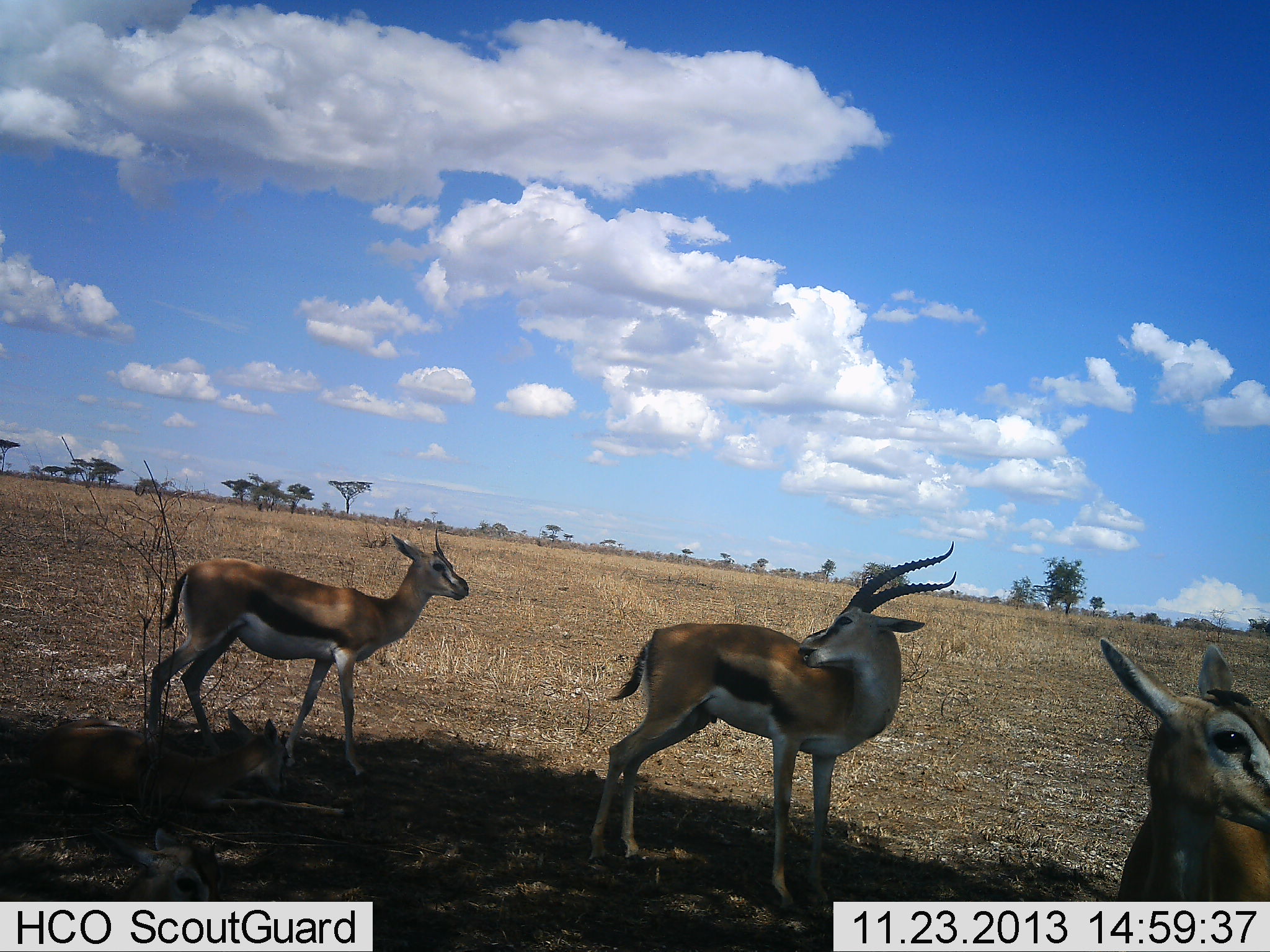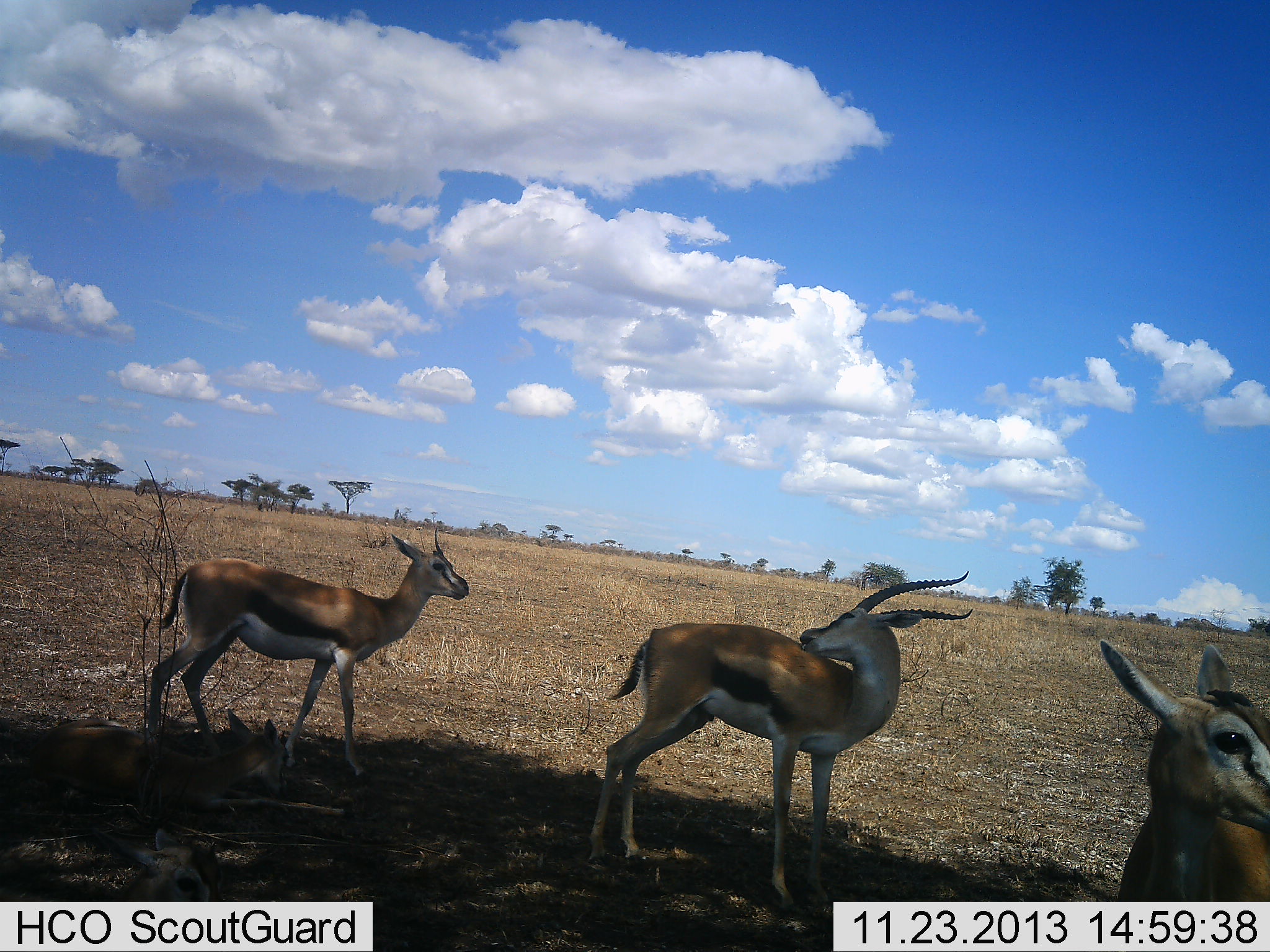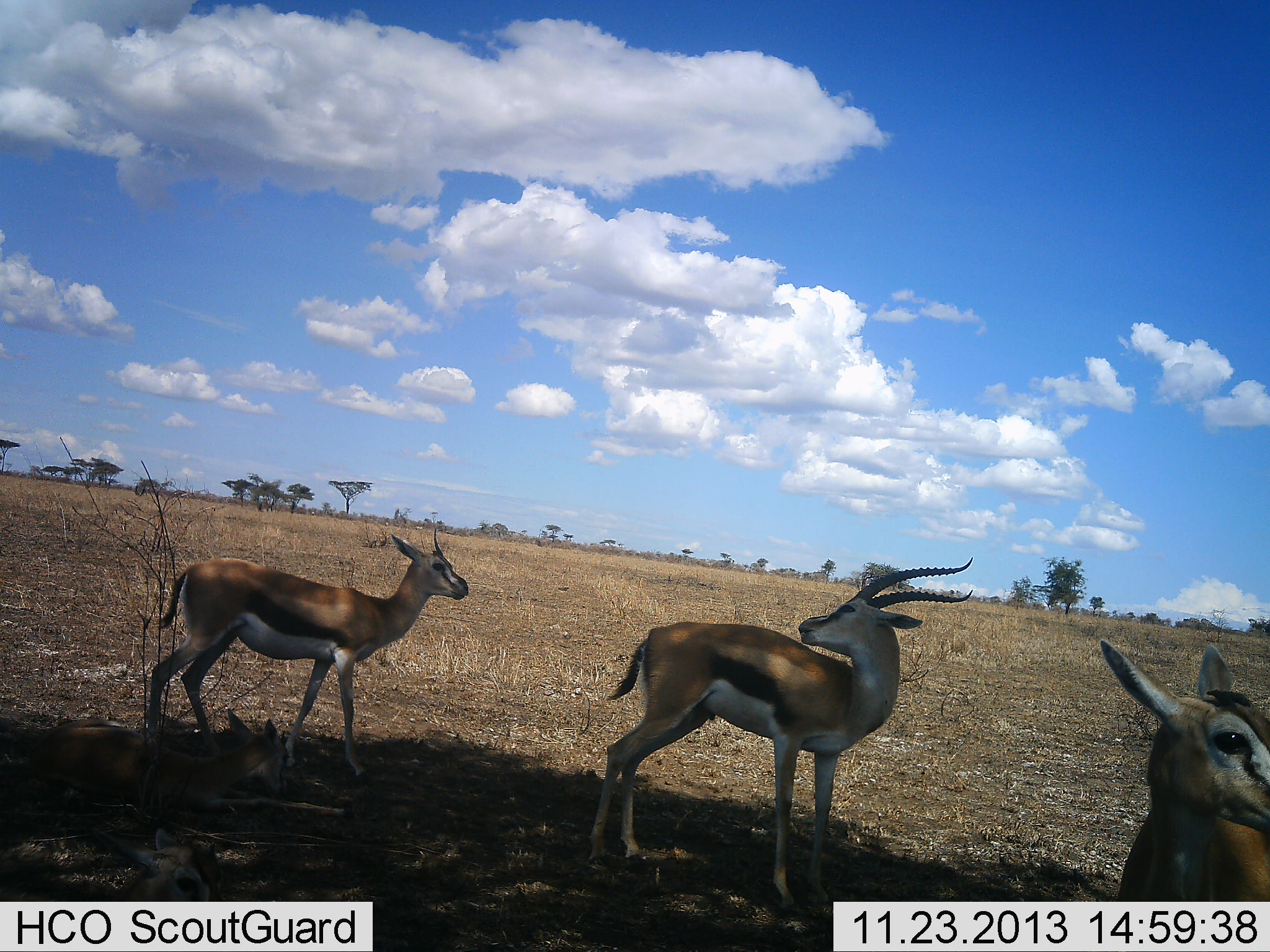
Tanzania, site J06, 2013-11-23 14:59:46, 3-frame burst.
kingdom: Animalia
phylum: Chordata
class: Mammalia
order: Artiodactyla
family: Bovidae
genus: Eudorcas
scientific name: Eudorcas thomsonii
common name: thomson's gazelle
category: gazellethomsons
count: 3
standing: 92%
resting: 15%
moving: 0%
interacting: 5%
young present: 5%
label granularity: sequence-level